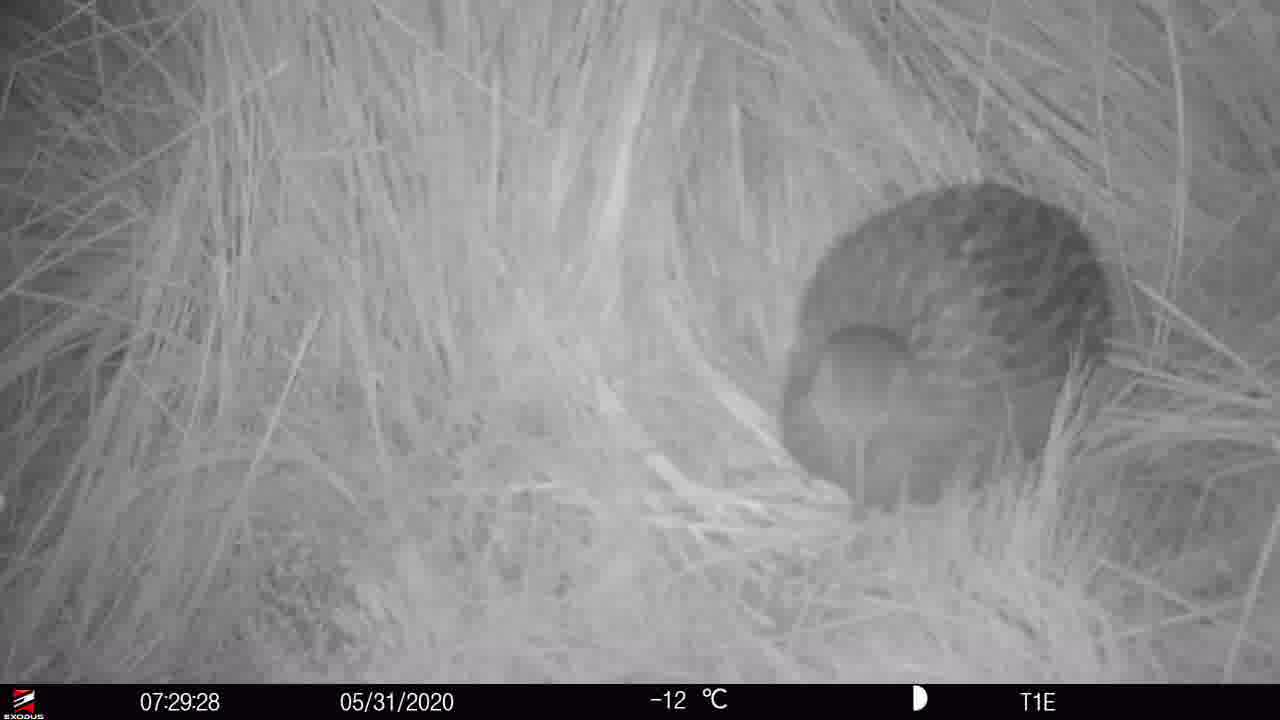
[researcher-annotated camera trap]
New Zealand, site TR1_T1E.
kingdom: Animalia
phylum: Chordata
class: Aves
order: Gruiformes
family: Rallidae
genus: Gallirallus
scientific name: Gallirallus australis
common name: weka